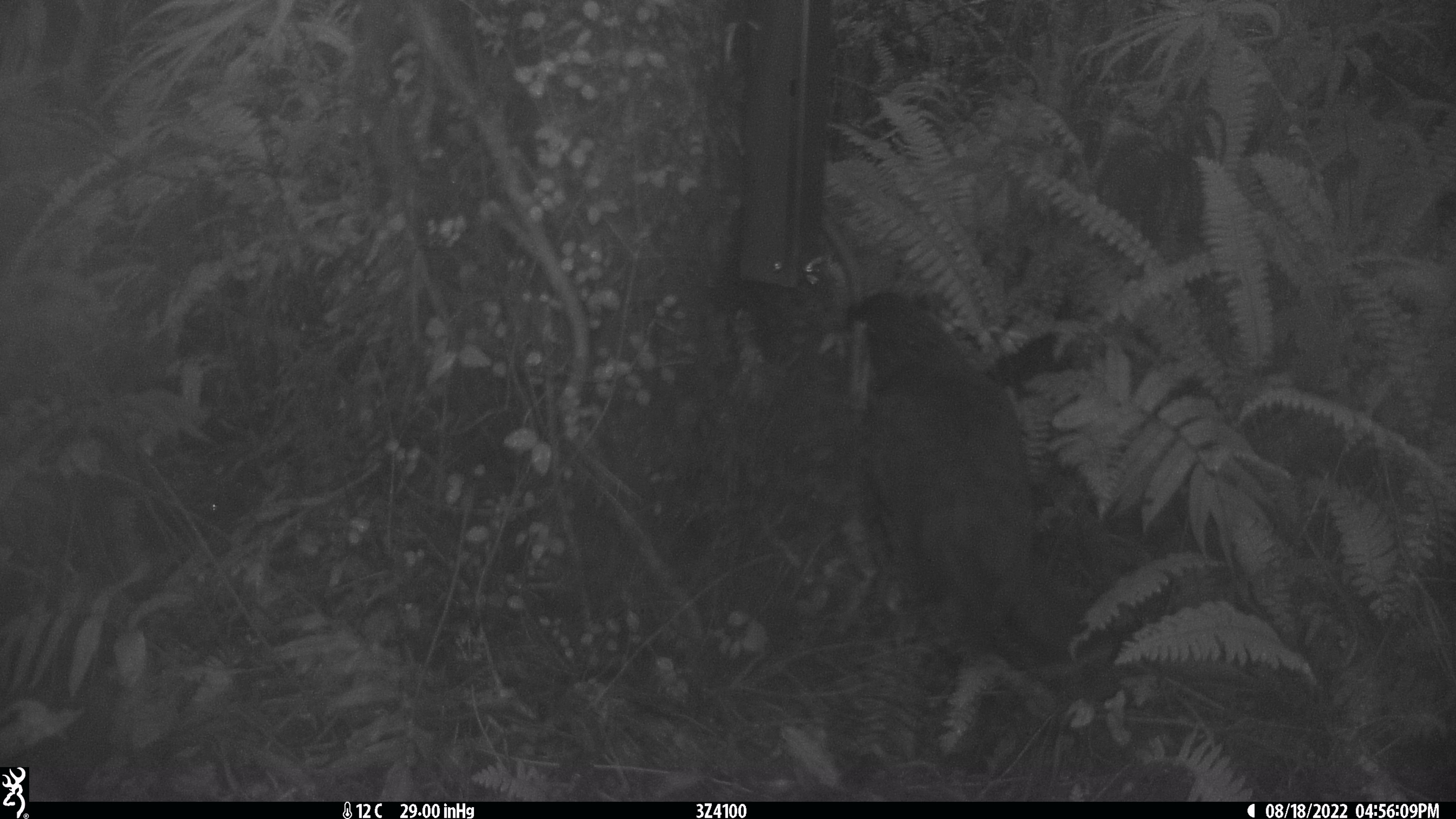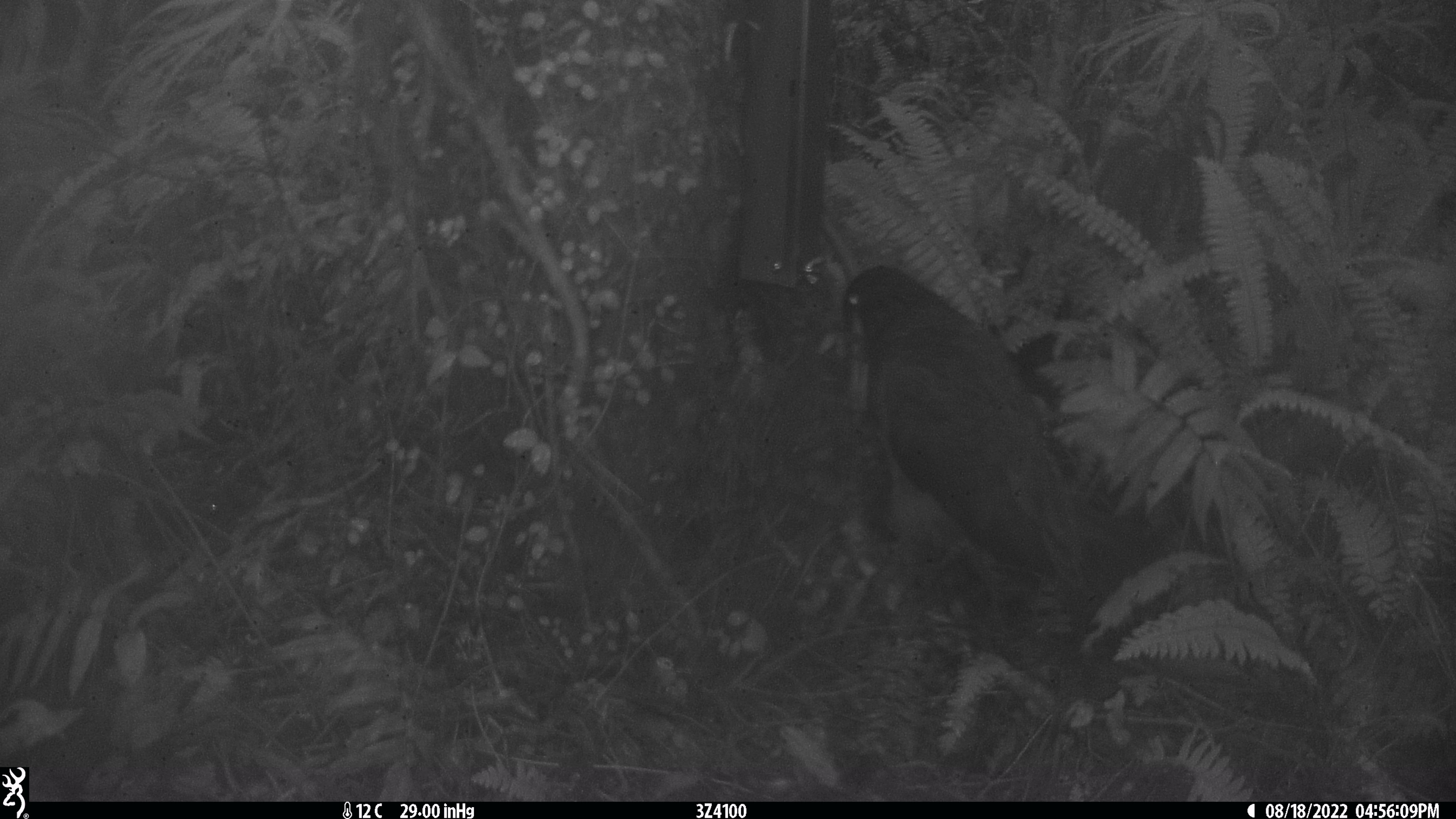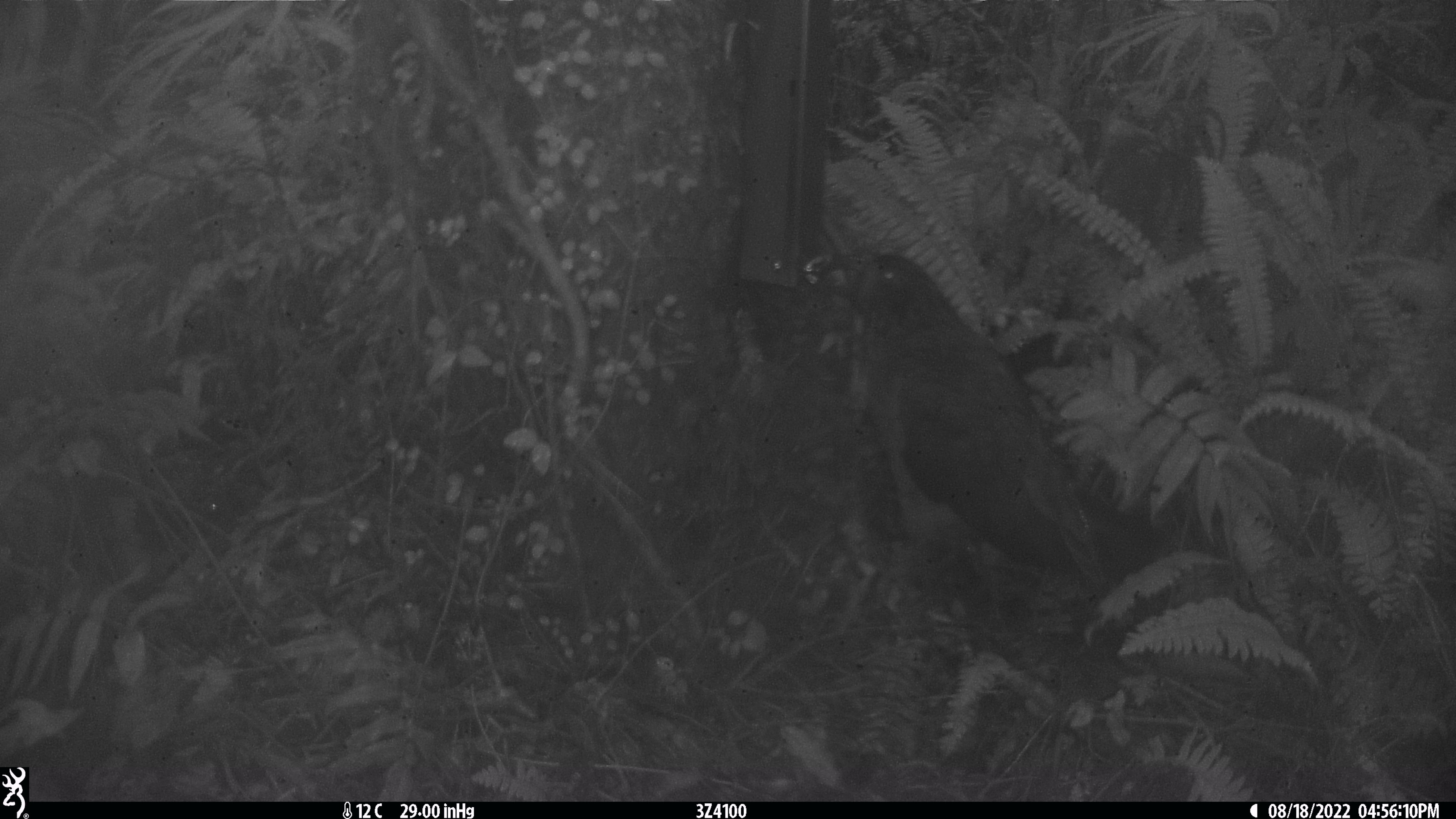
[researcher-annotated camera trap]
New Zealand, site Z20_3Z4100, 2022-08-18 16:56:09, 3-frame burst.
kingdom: Animalia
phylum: Chordata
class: Aves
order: Psittaciformes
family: Strigopidae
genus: Nestor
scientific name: Nestor notabilis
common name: kea